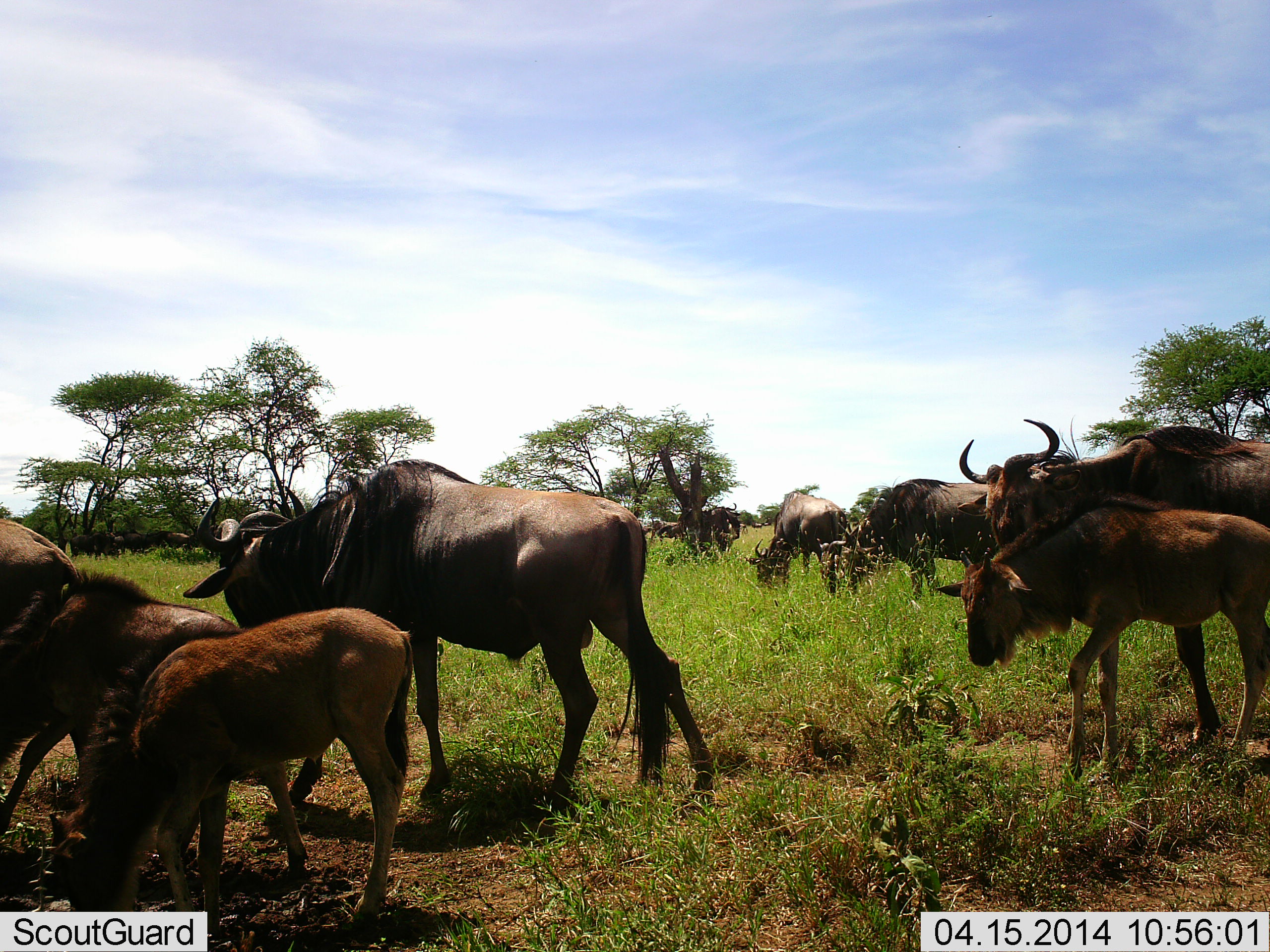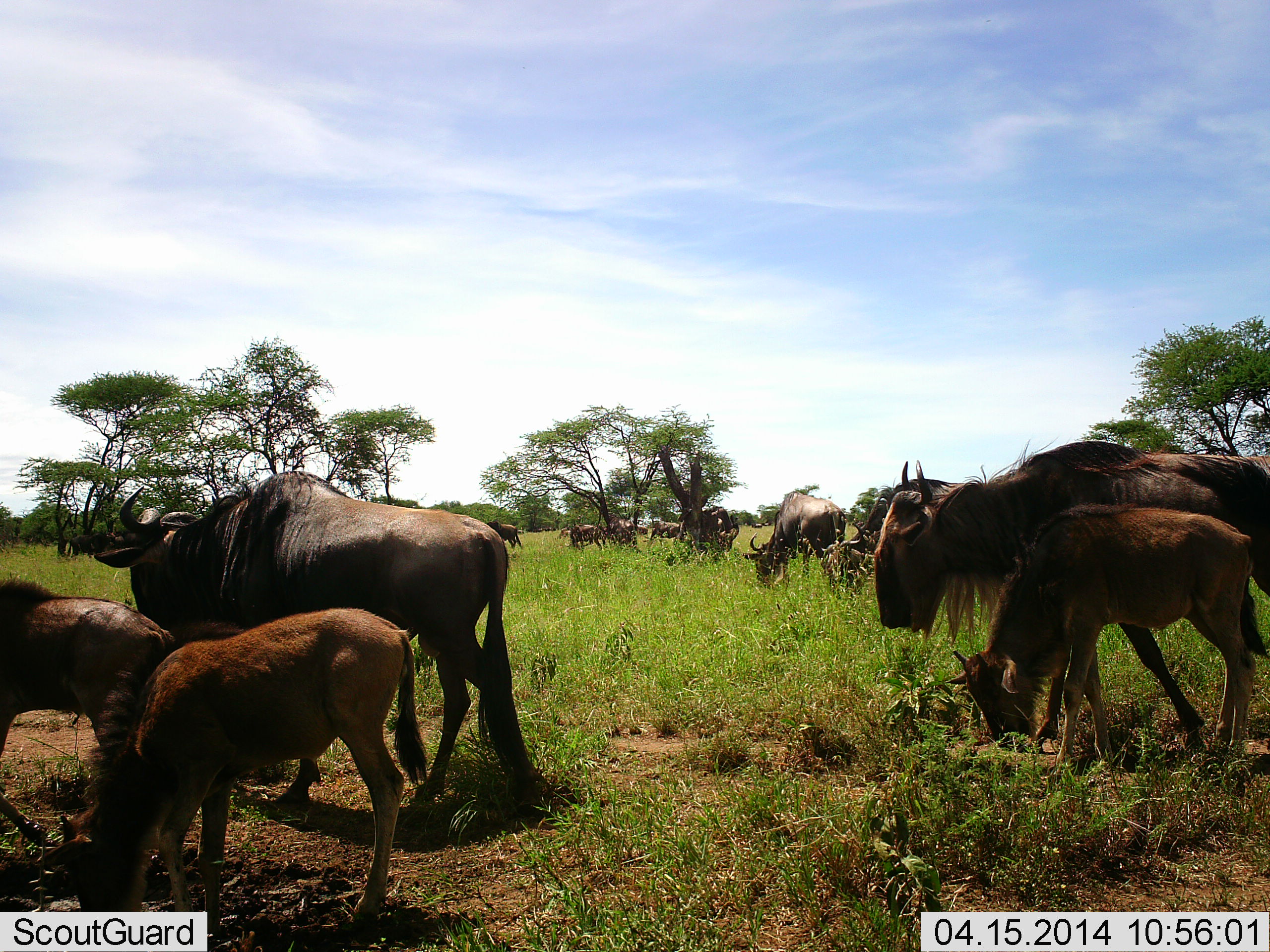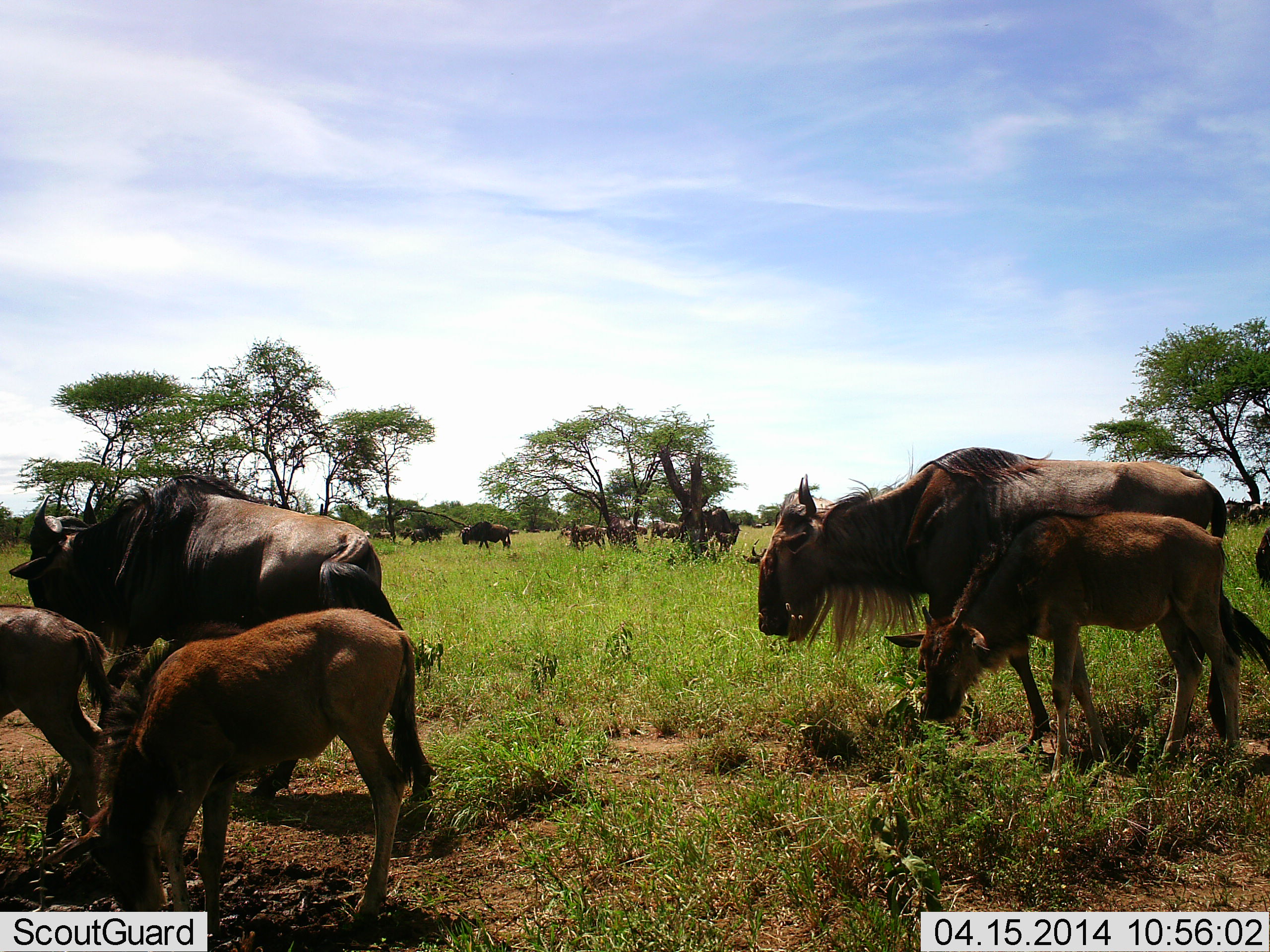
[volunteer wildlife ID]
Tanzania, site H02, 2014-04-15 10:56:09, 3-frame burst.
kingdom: Animalia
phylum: Chordata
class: Mammalia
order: Artiodactyla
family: Bovidae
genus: Connochaetes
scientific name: Connochaetes taurinus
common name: blue wildebeest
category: wildebeest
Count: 11-50.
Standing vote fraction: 42%.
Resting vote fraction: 6%.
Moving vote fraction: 73%.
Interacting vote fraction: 3%.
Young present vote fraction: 85%.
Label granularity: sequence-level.